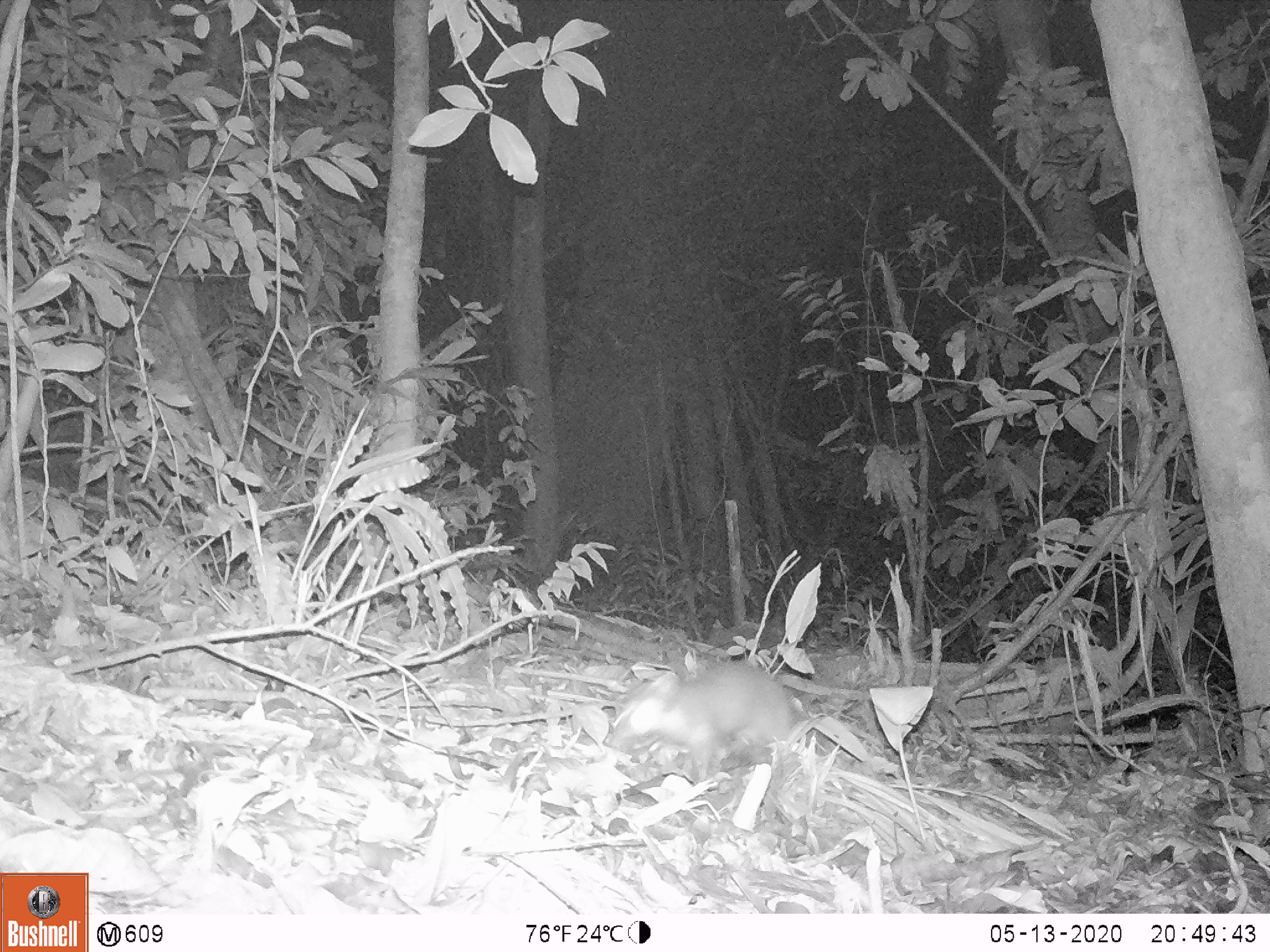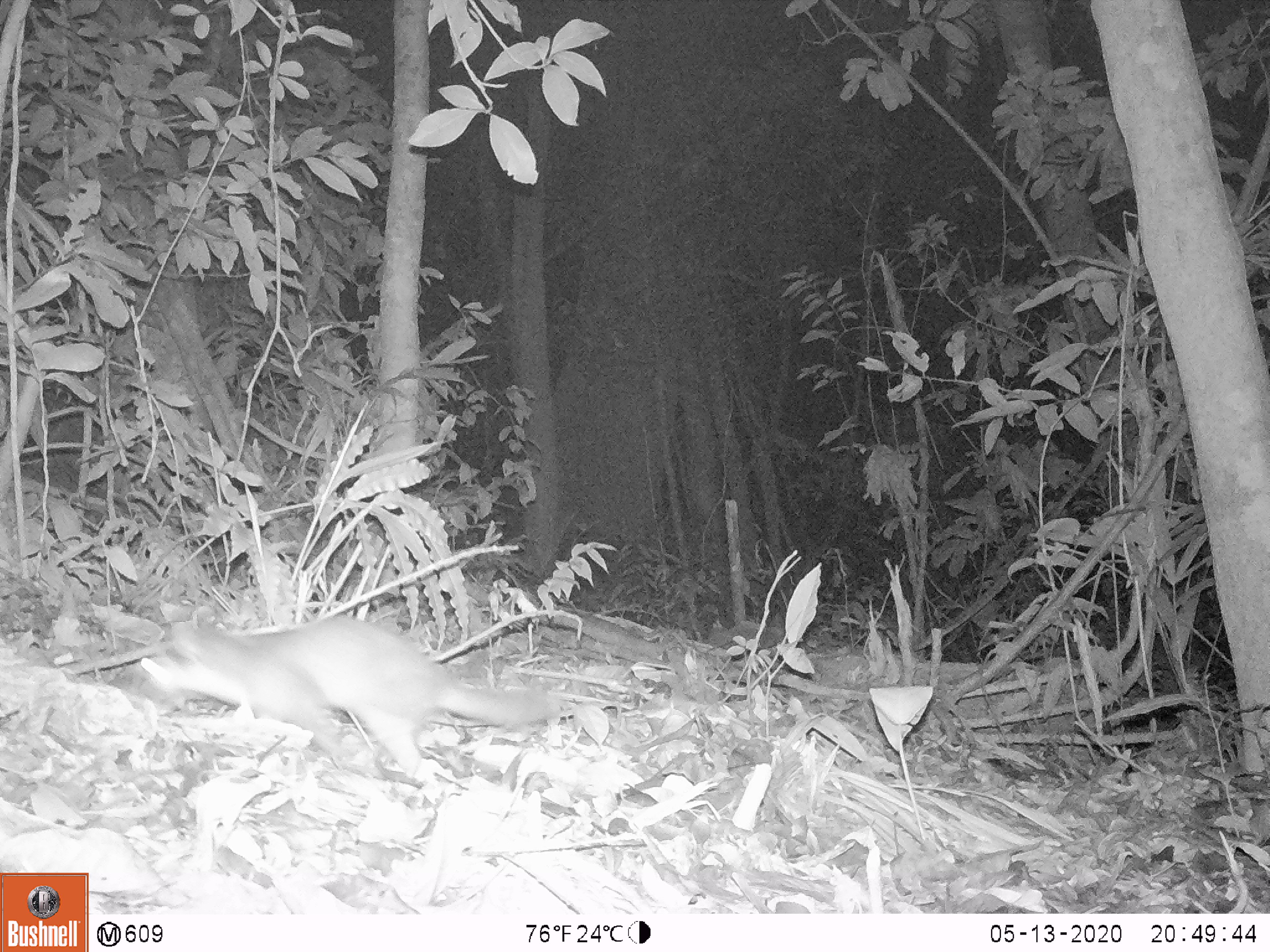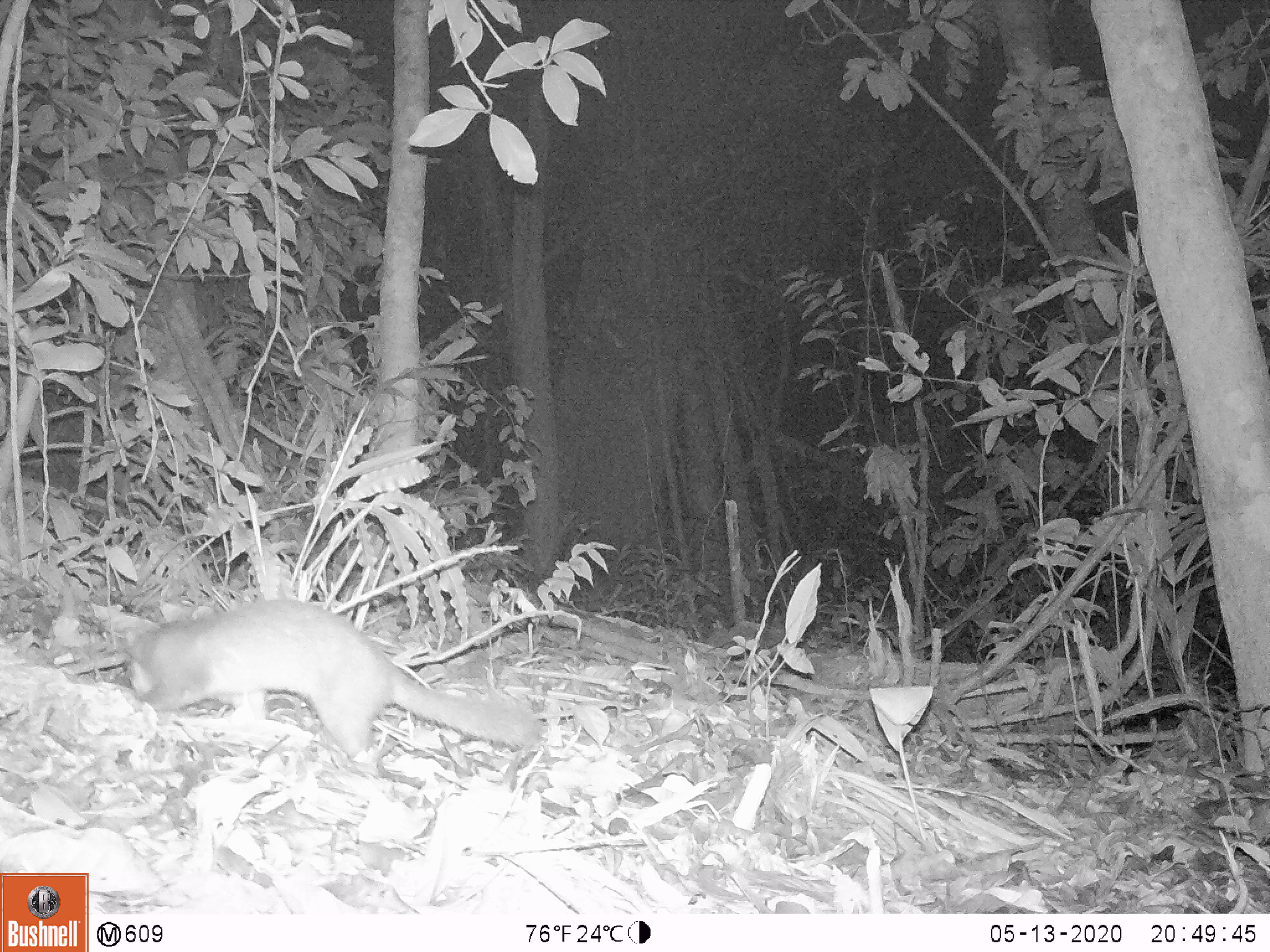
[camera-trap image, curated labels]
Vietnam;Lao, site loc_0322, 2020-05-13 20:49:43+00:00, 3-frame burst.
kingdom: Animalia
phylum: Chordata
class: Mammalia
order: Carnivora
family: Mustelidae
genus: Melogale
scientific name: Melogale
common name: ferret badger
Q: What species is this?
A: Ferret badger (Melogale).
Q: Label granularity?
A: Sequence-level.